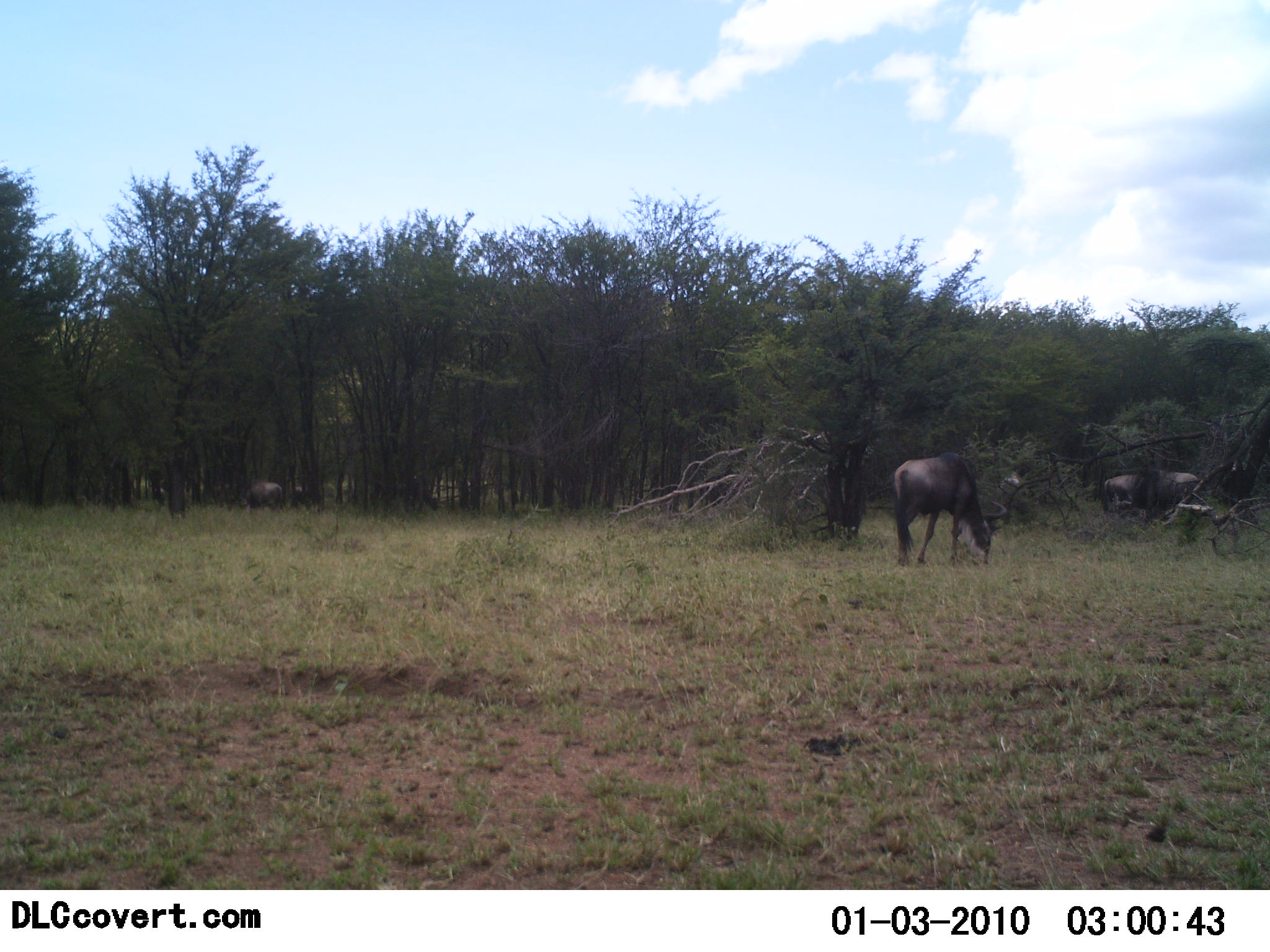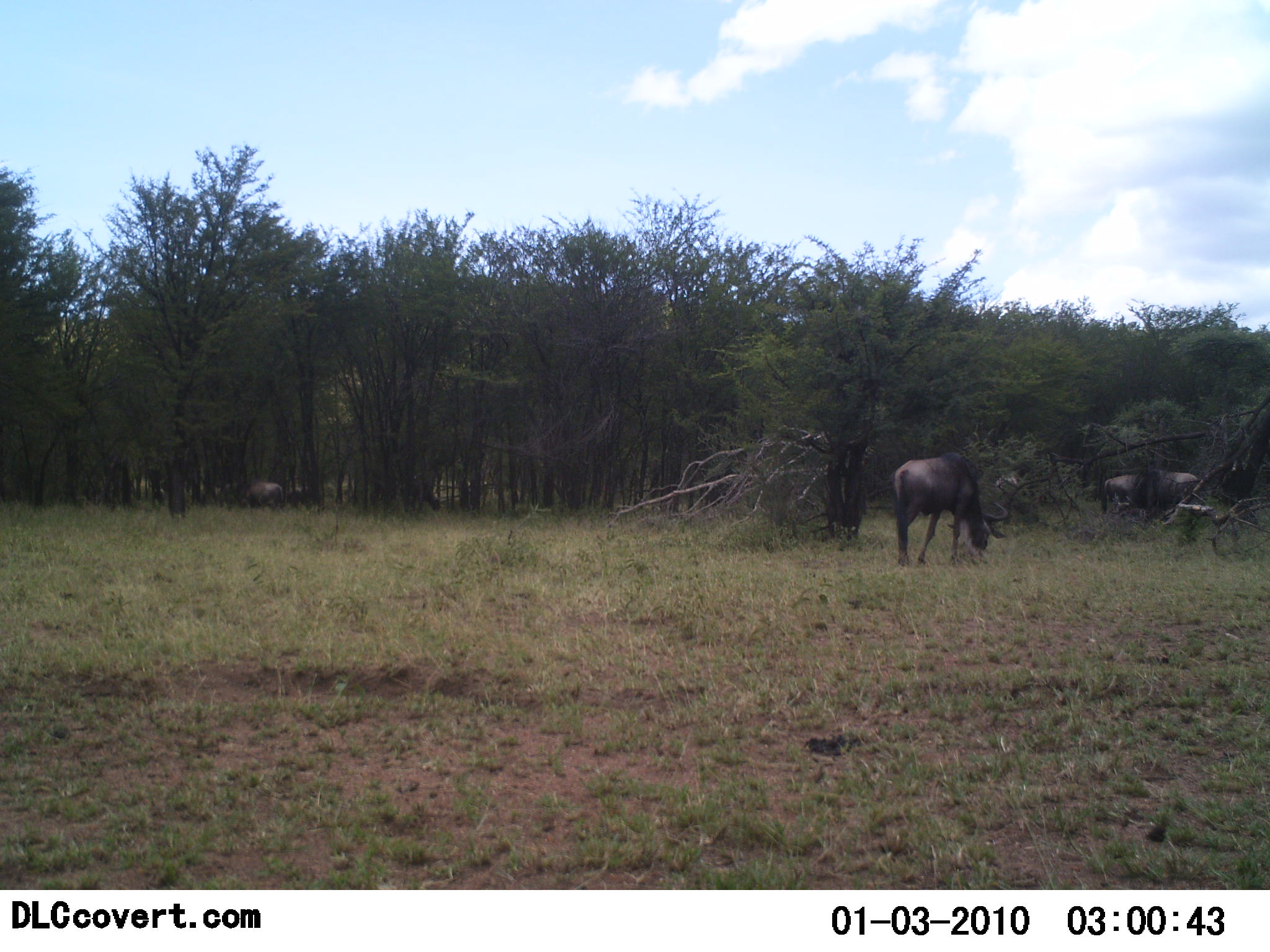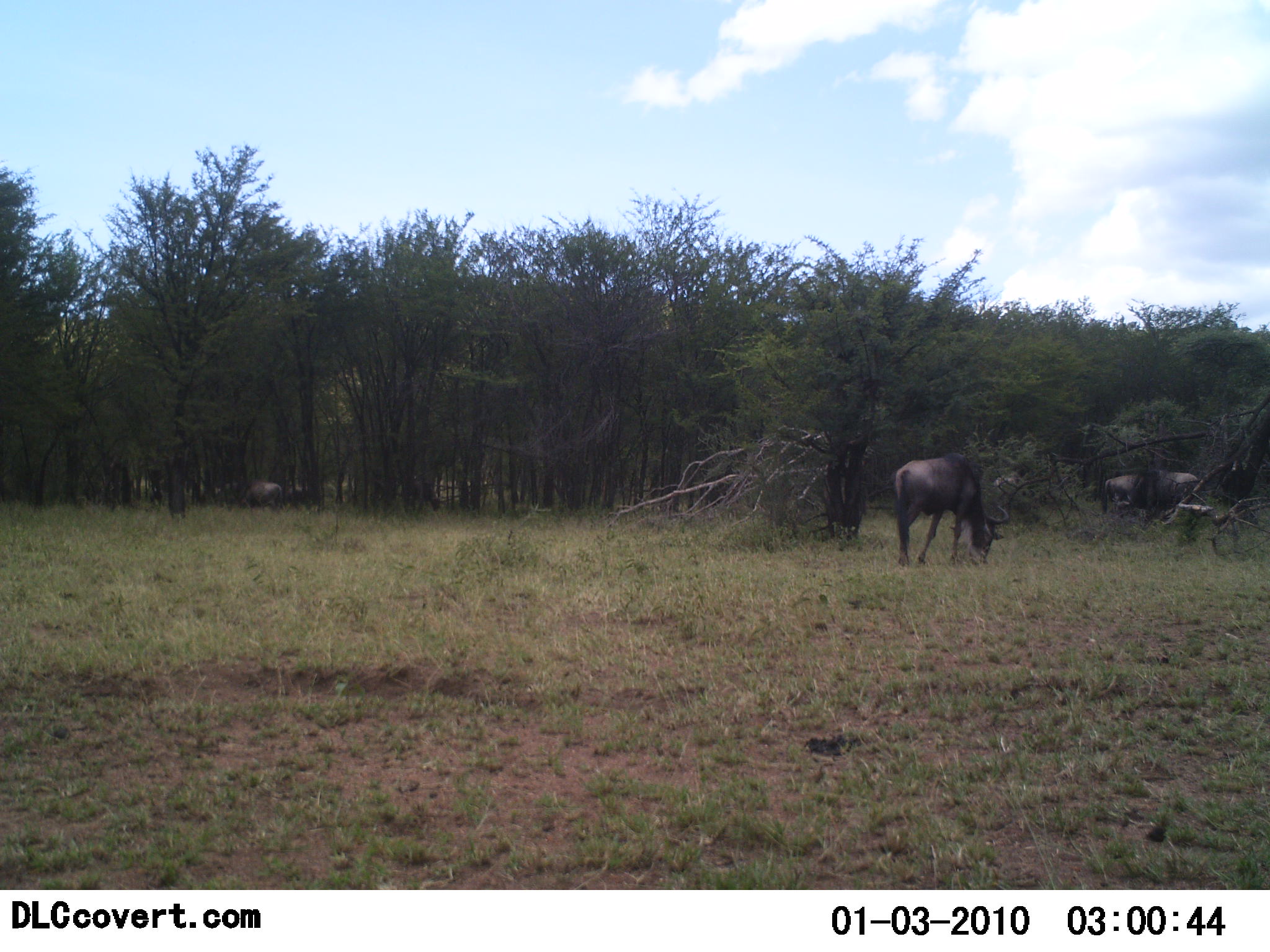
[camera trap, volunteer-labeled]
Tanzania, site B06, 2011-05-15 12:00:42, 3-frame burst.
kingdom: Animalia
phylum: Chordata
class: Mammalia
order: Artiodactyla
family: Bovidae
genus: Connochaetes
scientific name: Connochaetes taurinus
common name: blue wildebeest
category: wildebeest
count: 4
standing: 27%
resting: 0%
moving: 0%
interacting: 0%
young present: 0%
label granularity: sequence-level